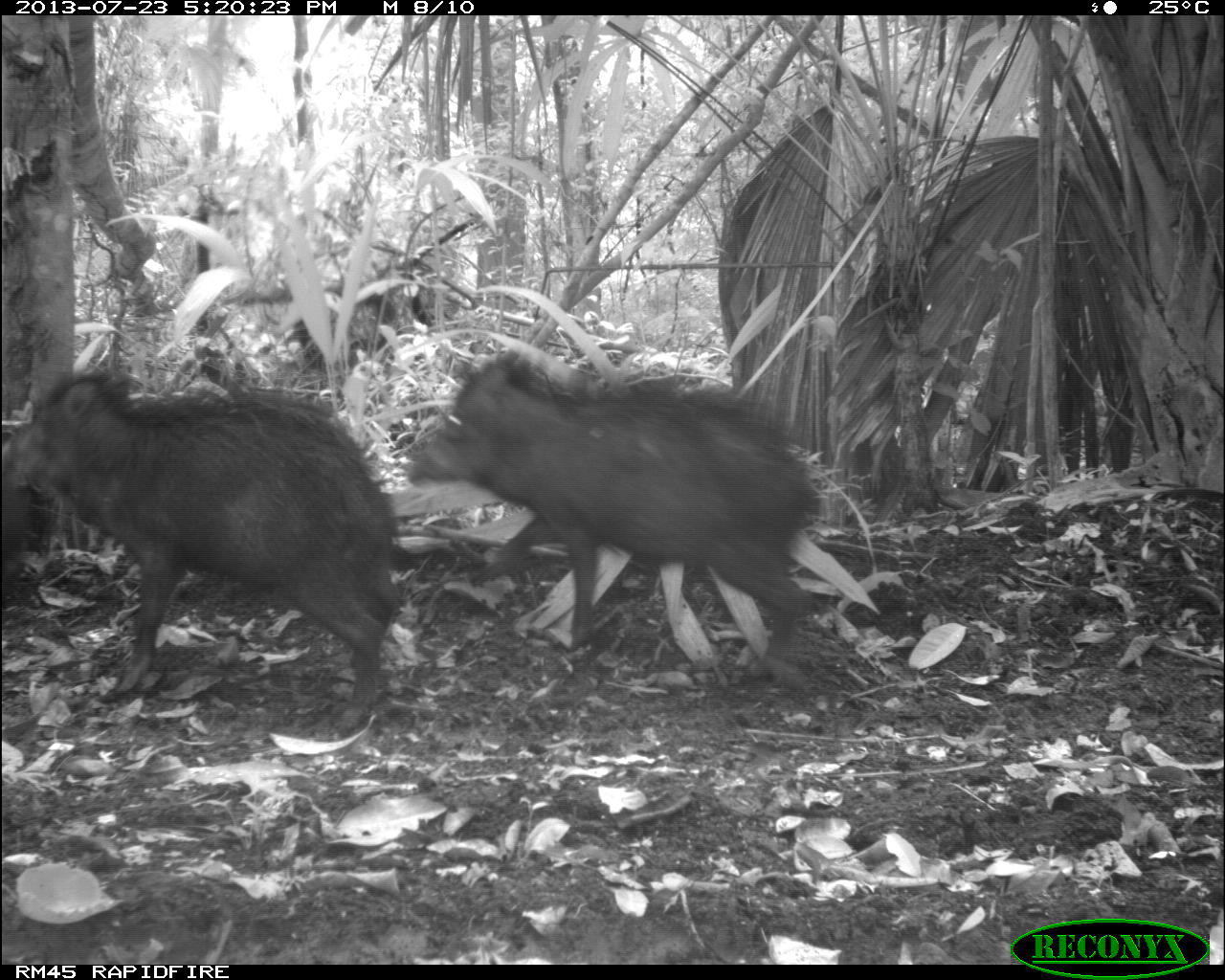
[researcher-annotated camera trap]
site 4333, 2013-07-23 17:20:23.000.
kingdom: Animalia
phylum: Chordata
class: Mammalia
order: Artiodactyla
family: Tayassuidae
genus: Tayassu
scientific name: Tayassu pecari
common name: white-lipped peccary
Tayassu pecari (white-lipped peccary), count 4.